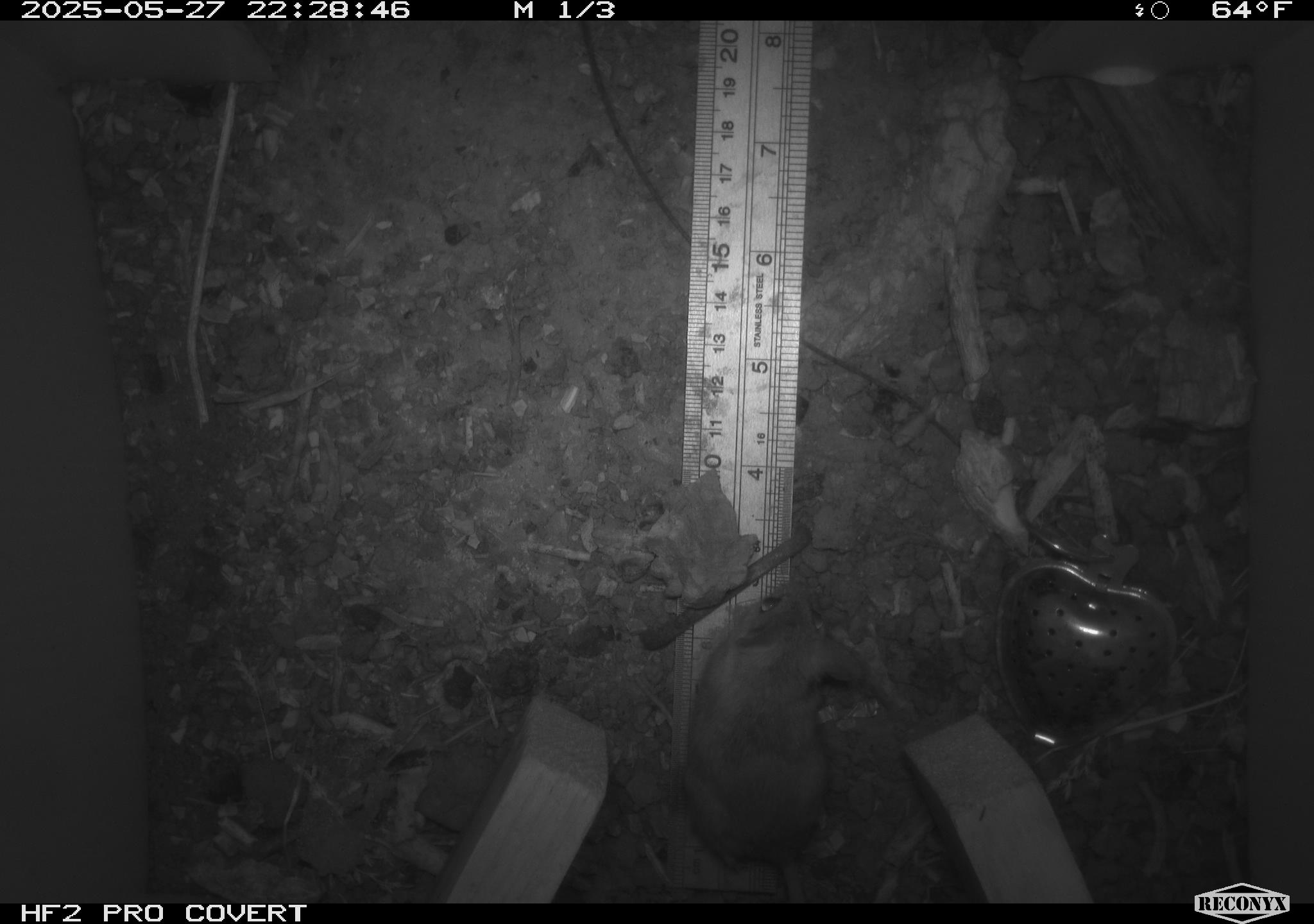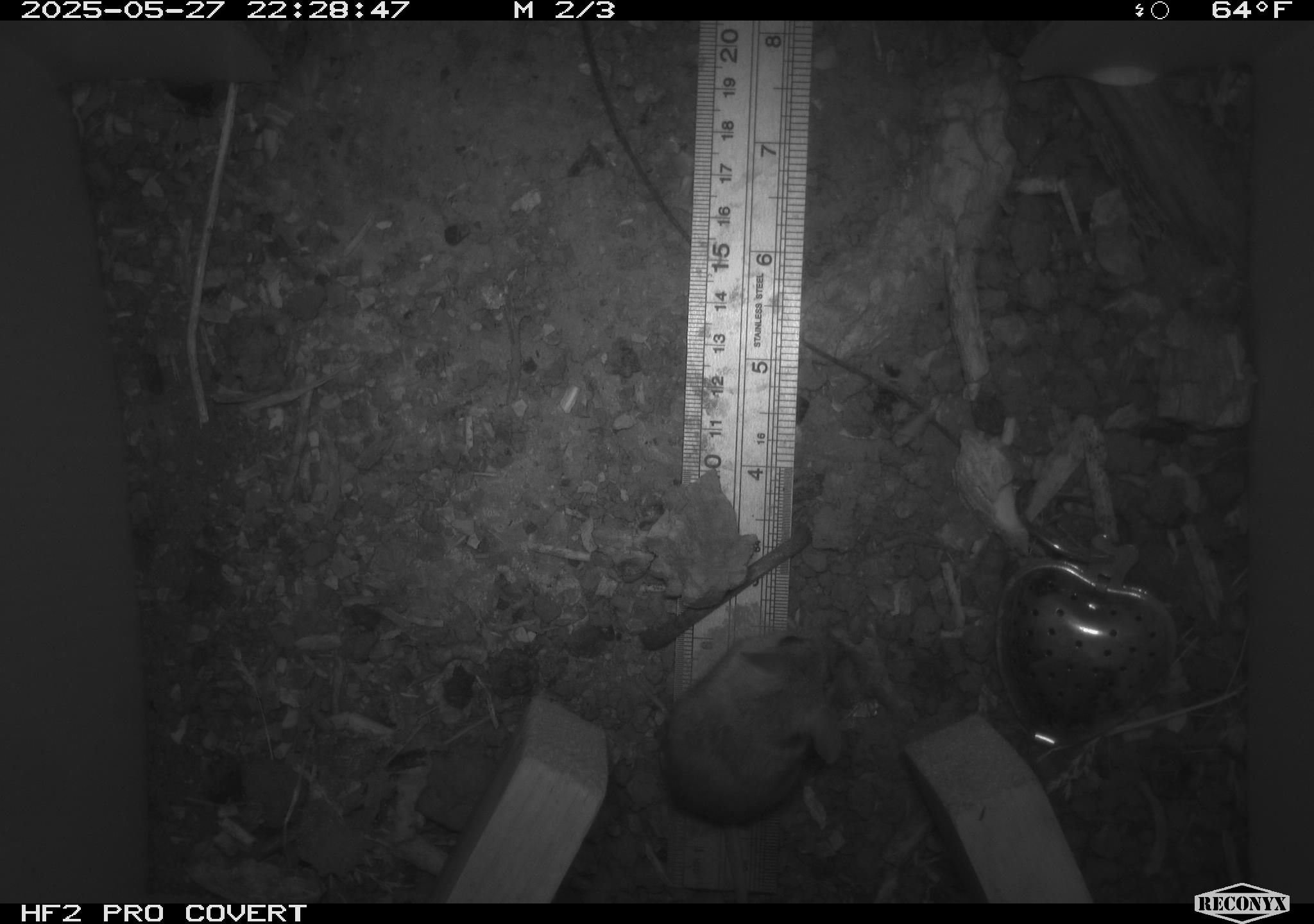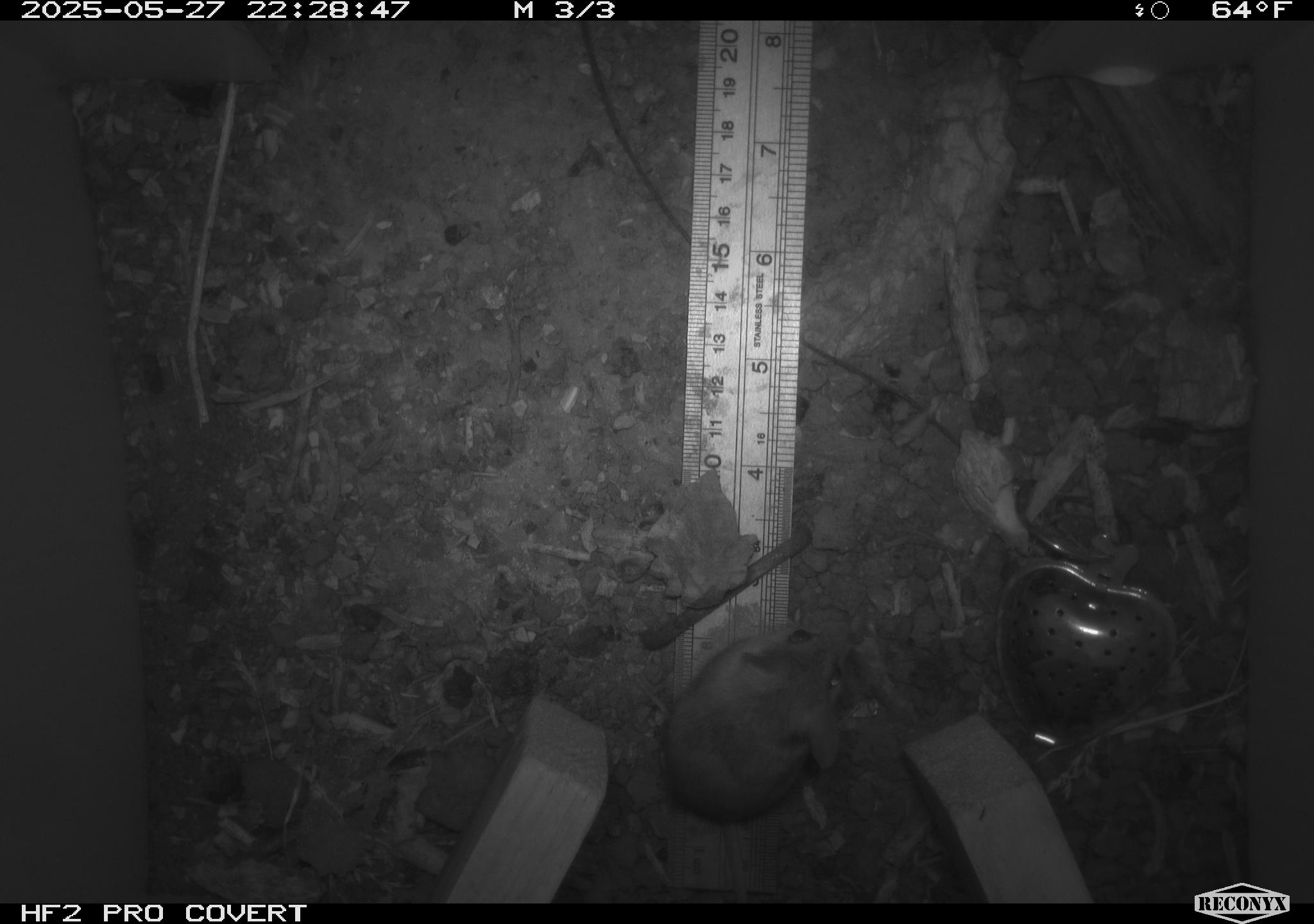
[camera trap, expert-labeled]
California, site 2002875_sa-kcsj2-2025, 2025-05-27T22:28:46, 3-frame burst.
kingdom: Animalia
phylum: Chordata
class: Mammalia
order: Rodentia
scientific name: Rodentia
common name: rodent